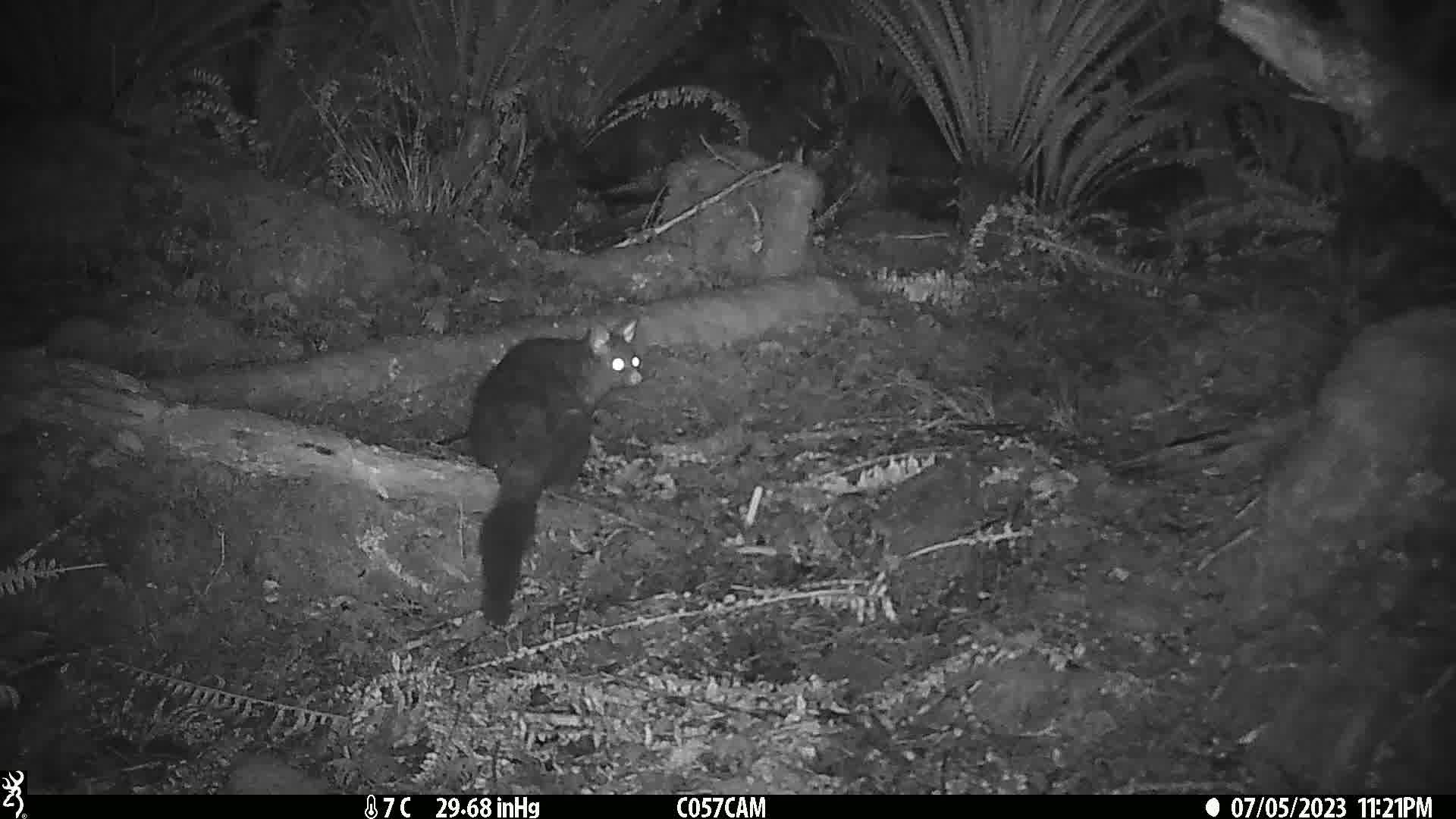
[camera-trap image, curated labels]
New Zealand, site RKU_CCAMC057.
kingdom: Animalia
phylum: Chordata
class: Mammalia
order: Diprotodontia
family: Phalangeridae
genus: Trichosurus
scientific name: Trichosurus vulpecula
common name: common brushtail possum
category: possum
Possum (common brushtail possum) (Trichosurus vulpecula).